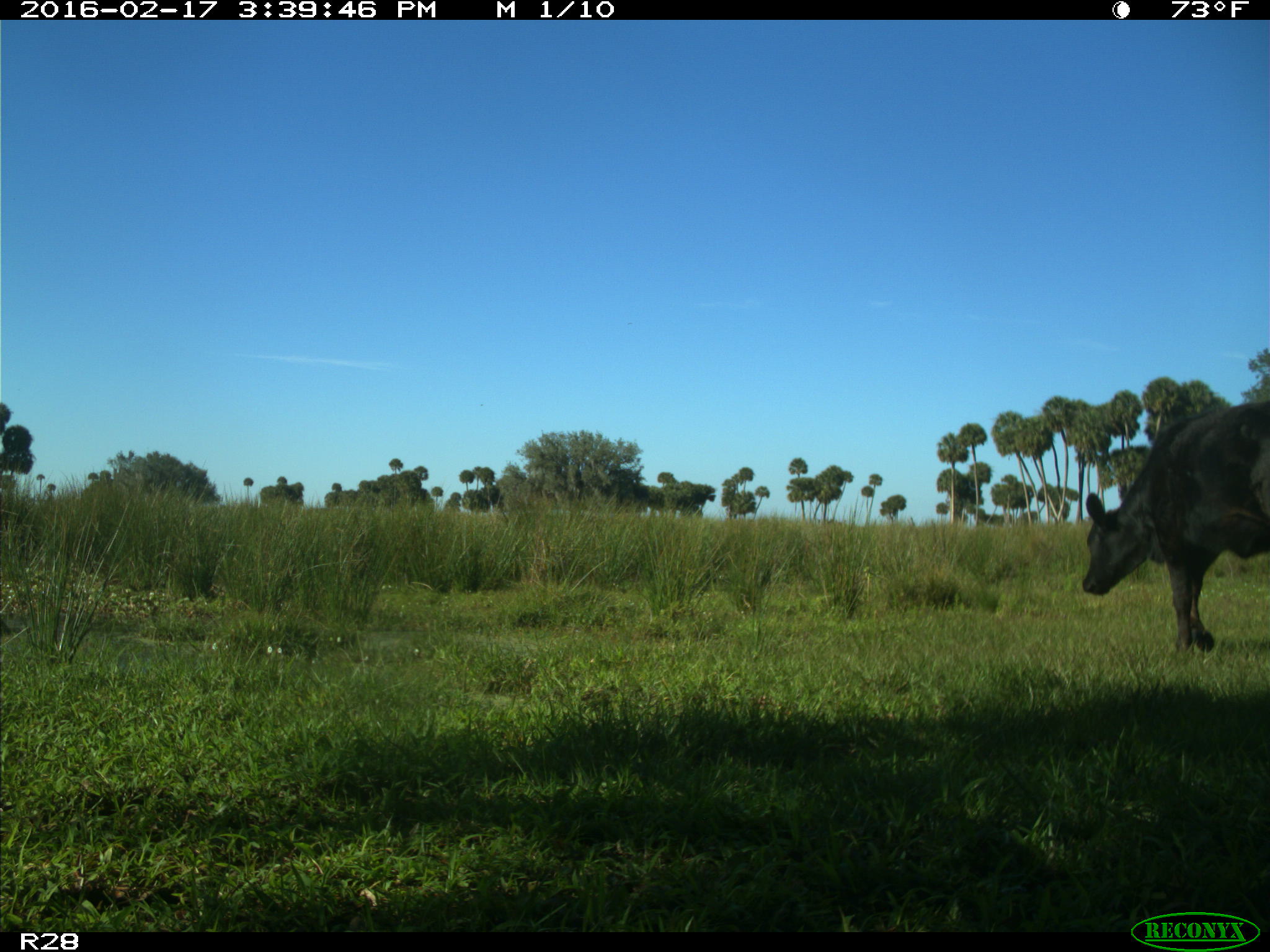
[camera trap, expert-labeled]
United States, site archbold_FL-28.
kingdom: Animalia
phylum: Chordata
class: Mammalia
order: Artiodactyla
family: Bovidae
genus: Bos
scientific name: Bos taurus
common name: domestic cow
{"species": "Bos taurus (domestic cow)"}